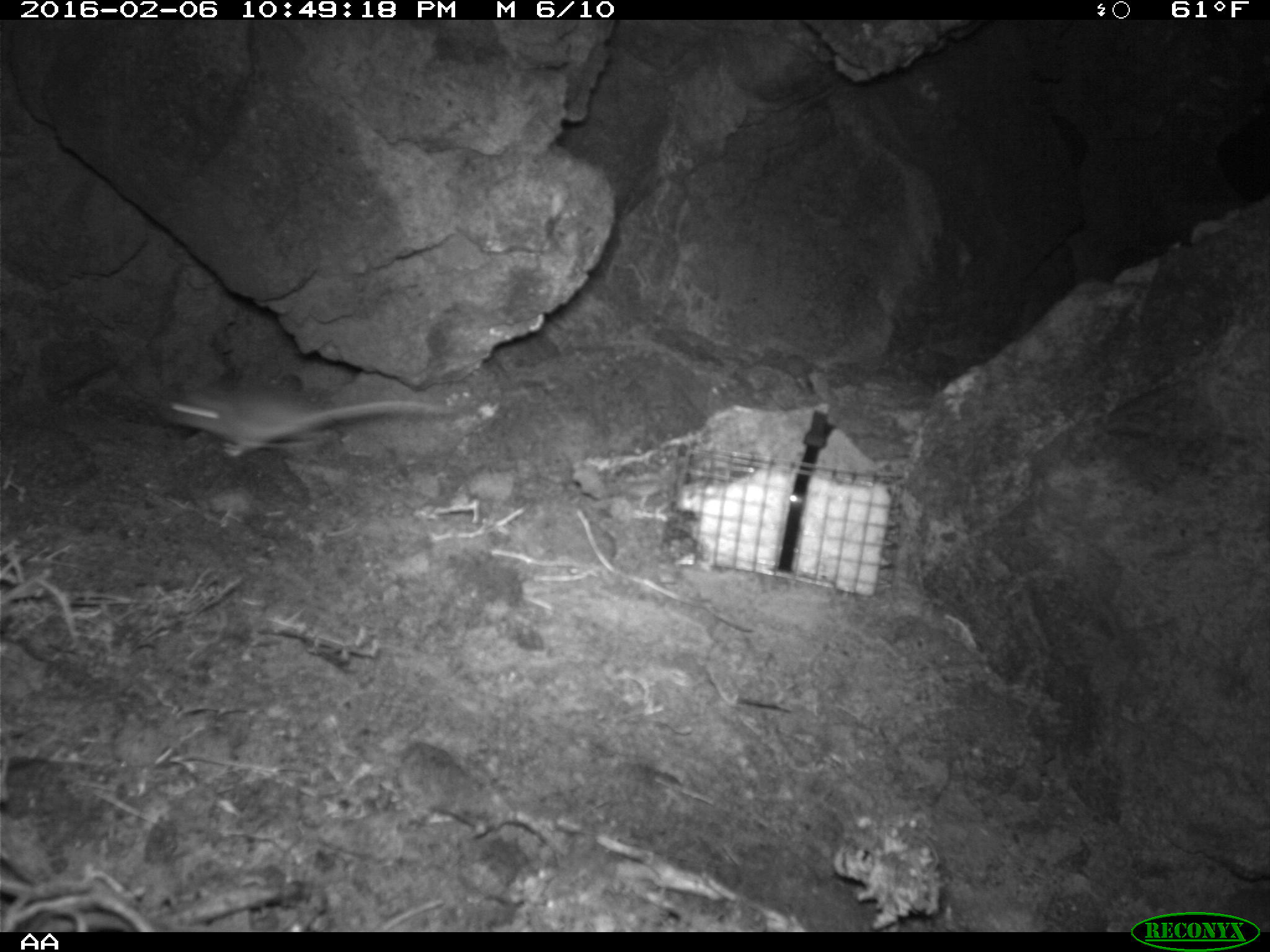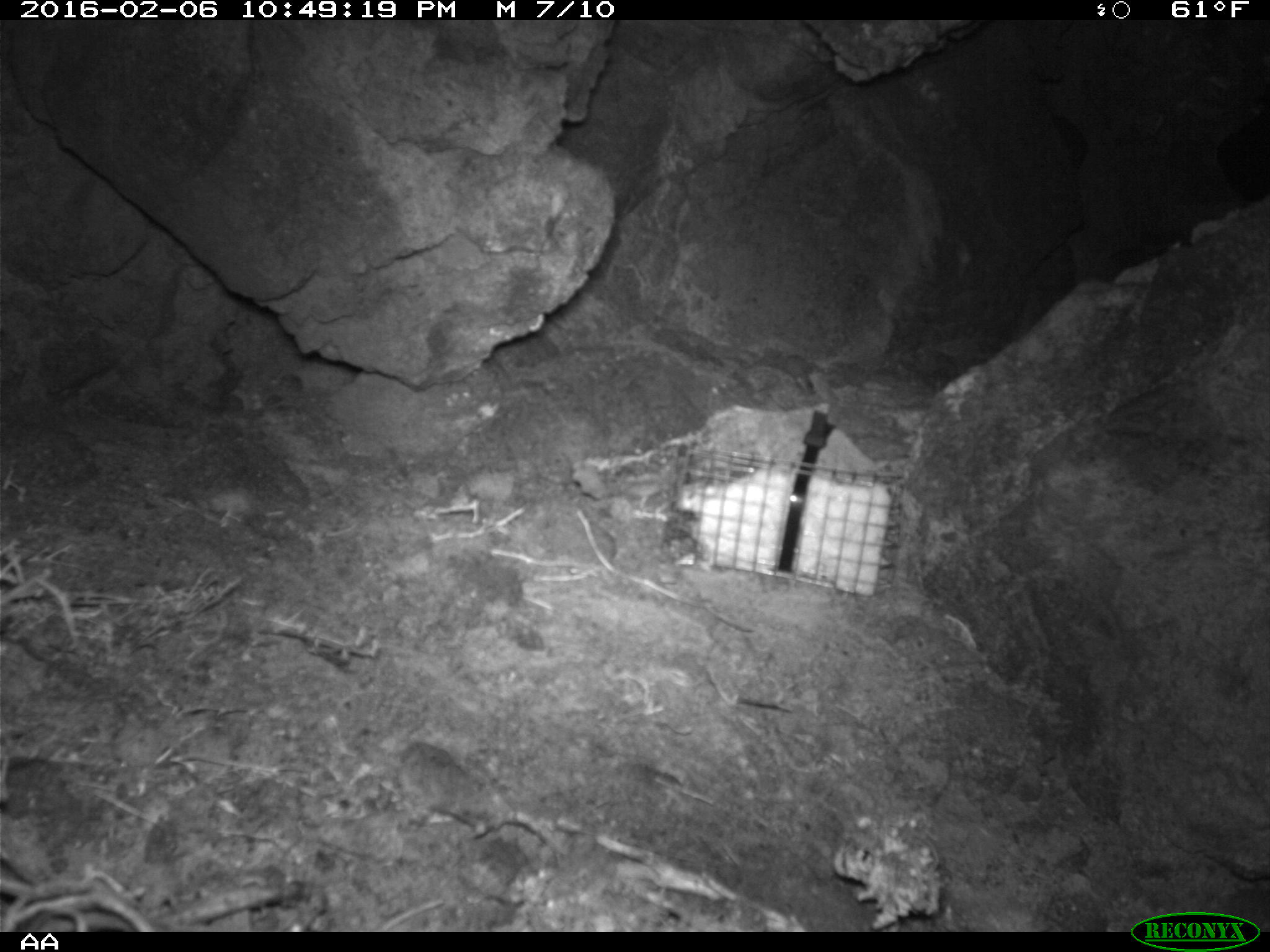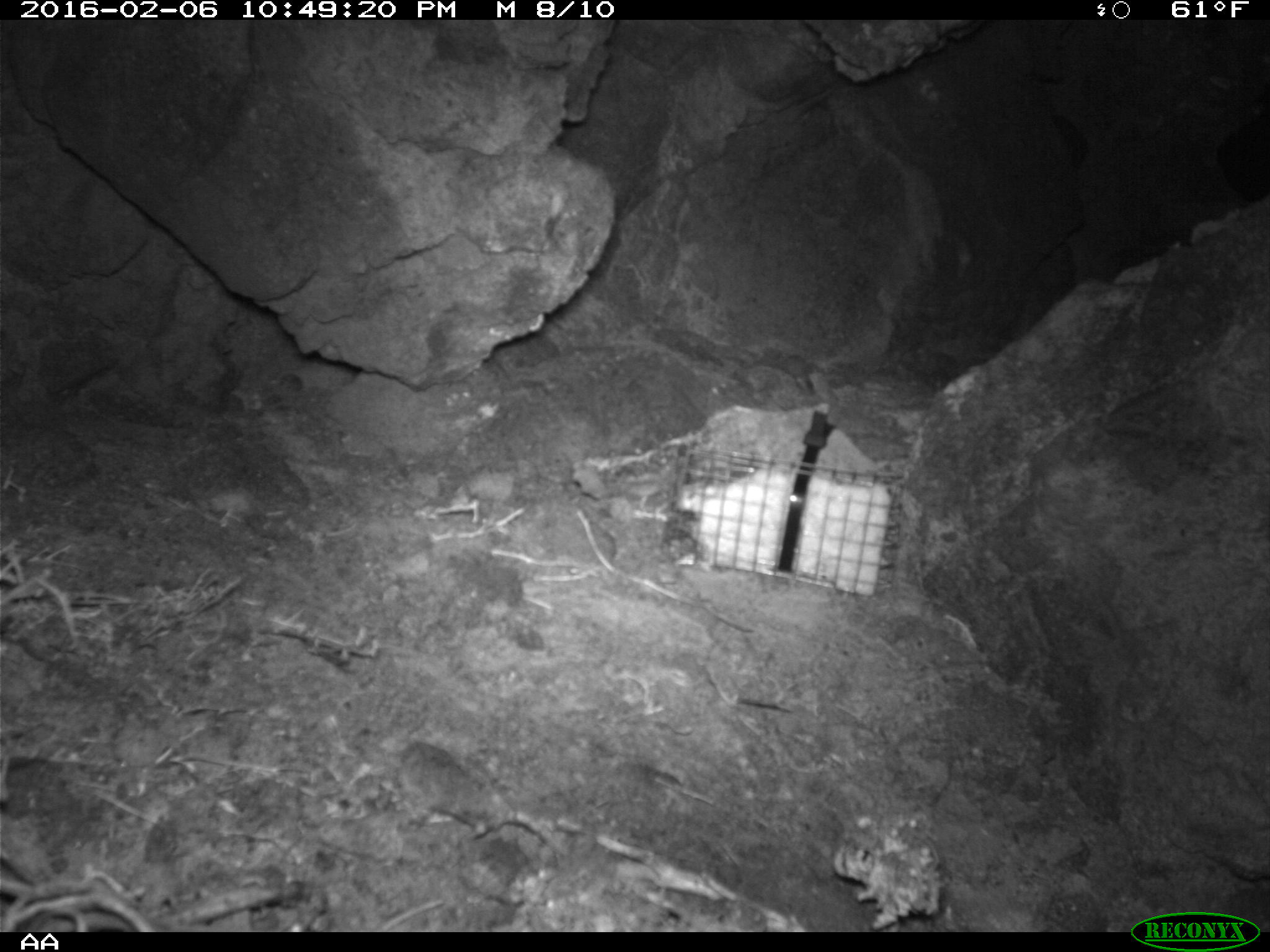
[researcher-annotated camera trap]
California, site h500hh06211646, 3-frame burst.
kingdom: Animalia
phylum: Chordata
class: Mammalia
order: Rodentia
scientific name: Rodentia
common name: rodent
Rodent (Rodentia).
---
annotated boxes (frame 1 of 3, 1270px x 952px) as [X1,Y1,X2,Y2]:
rodent: [163,380,473,458]